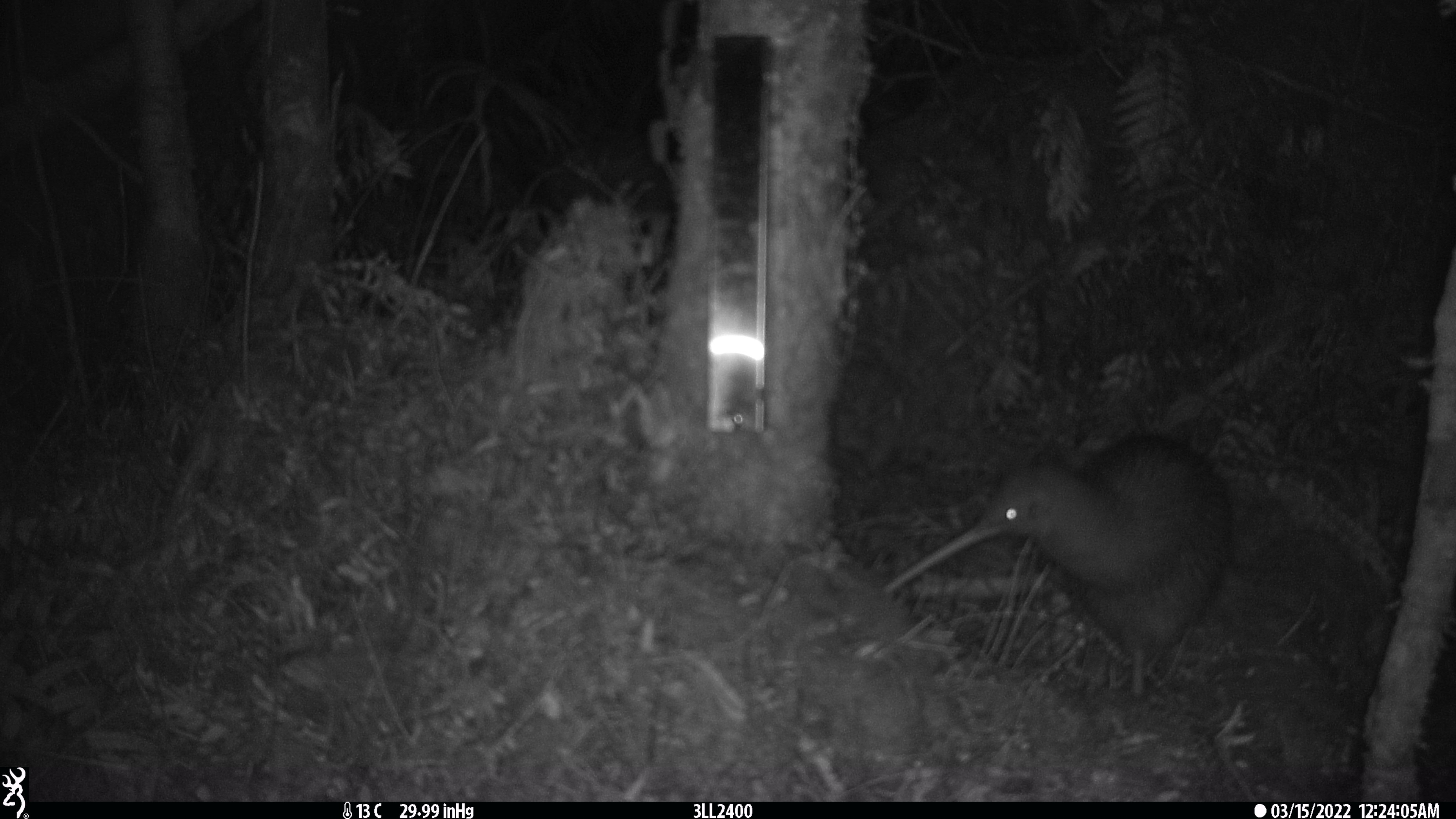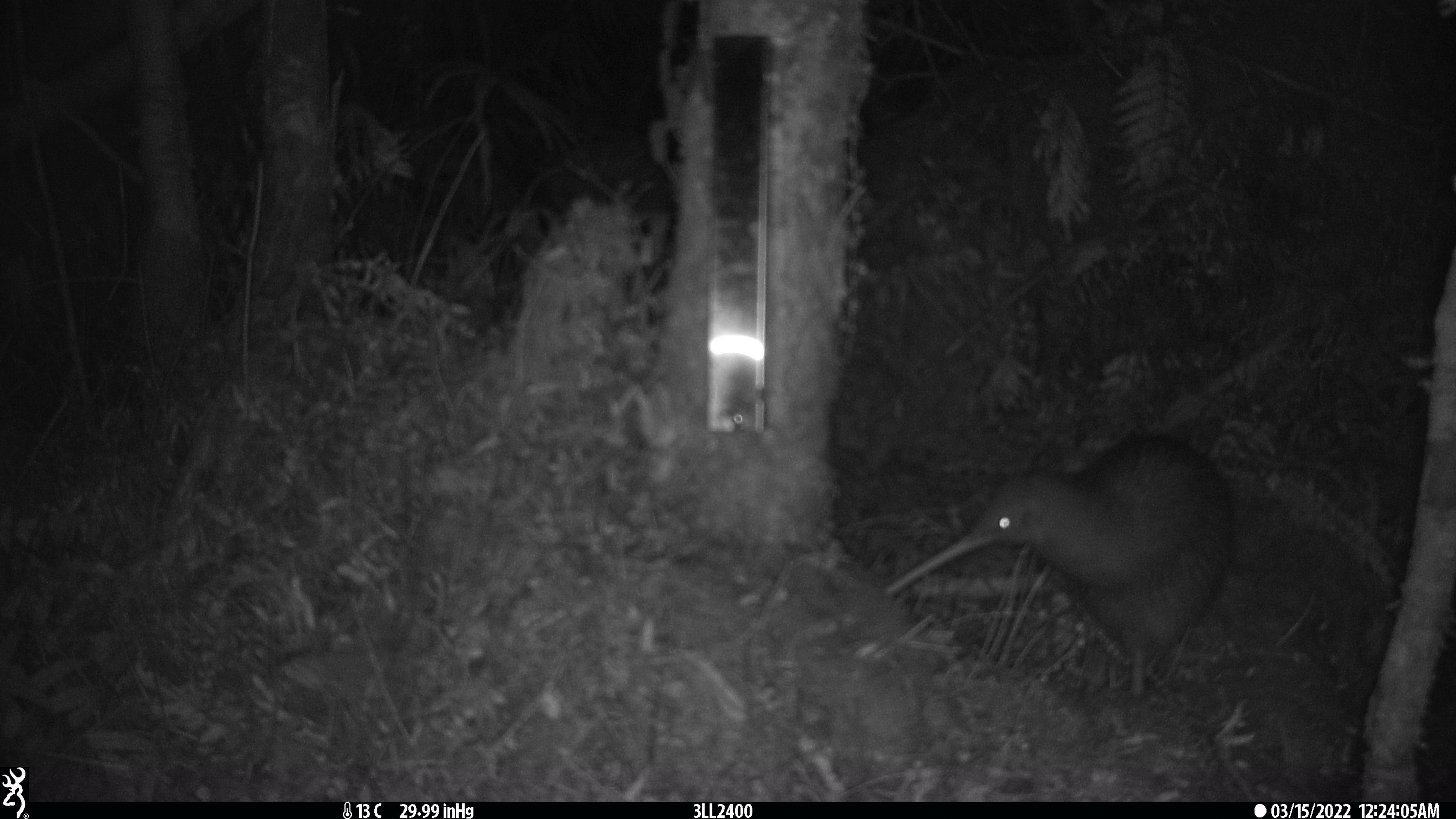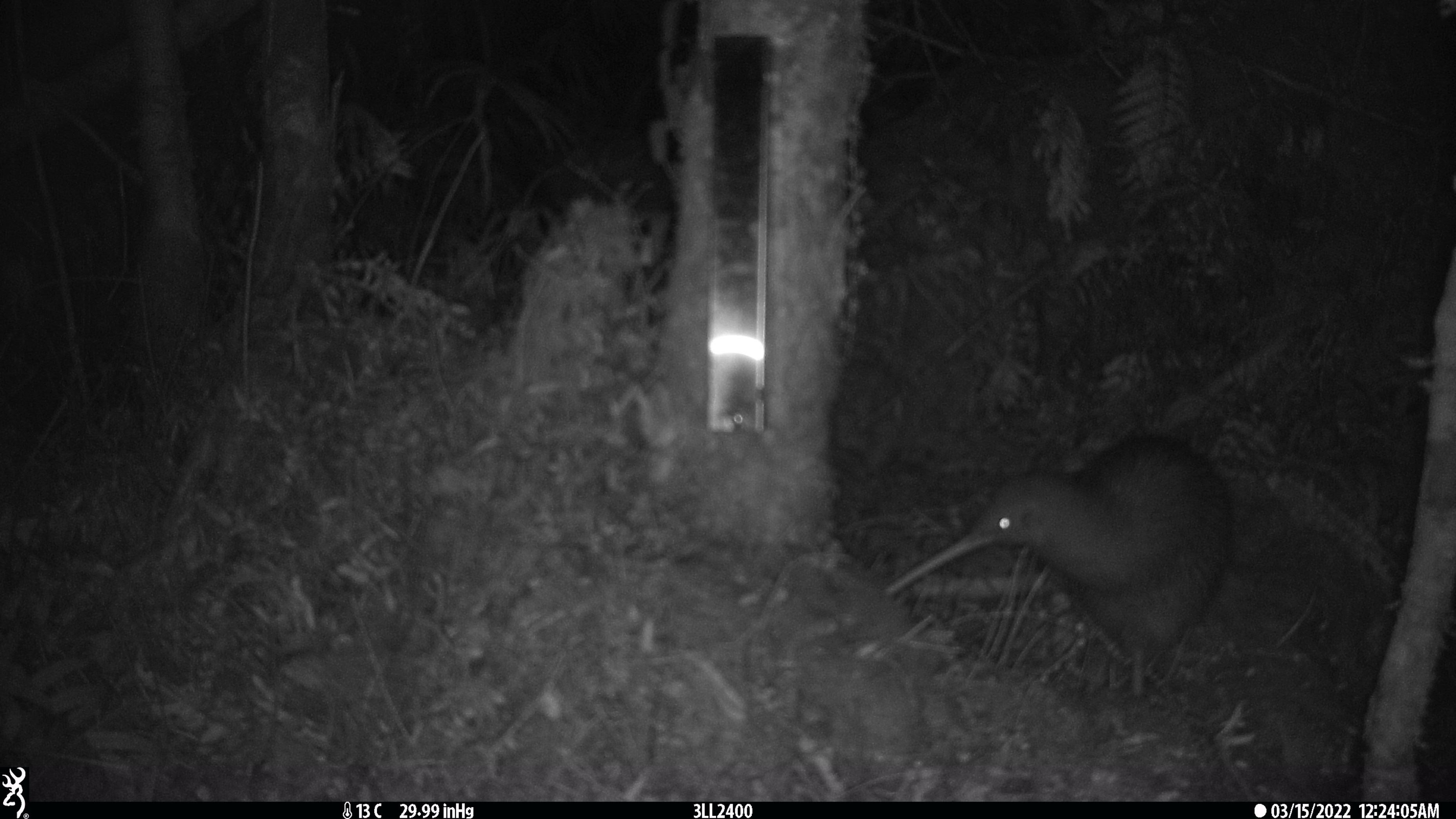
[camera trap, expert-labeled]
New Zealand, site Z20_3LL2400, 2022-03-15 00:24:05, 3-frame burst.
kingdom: Animalia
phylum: Chordata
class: Aves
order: Apterygiformes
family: Apterygidae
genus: Apteryx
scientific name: Apteryx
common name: kiwi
Kiwi (Apteryx).